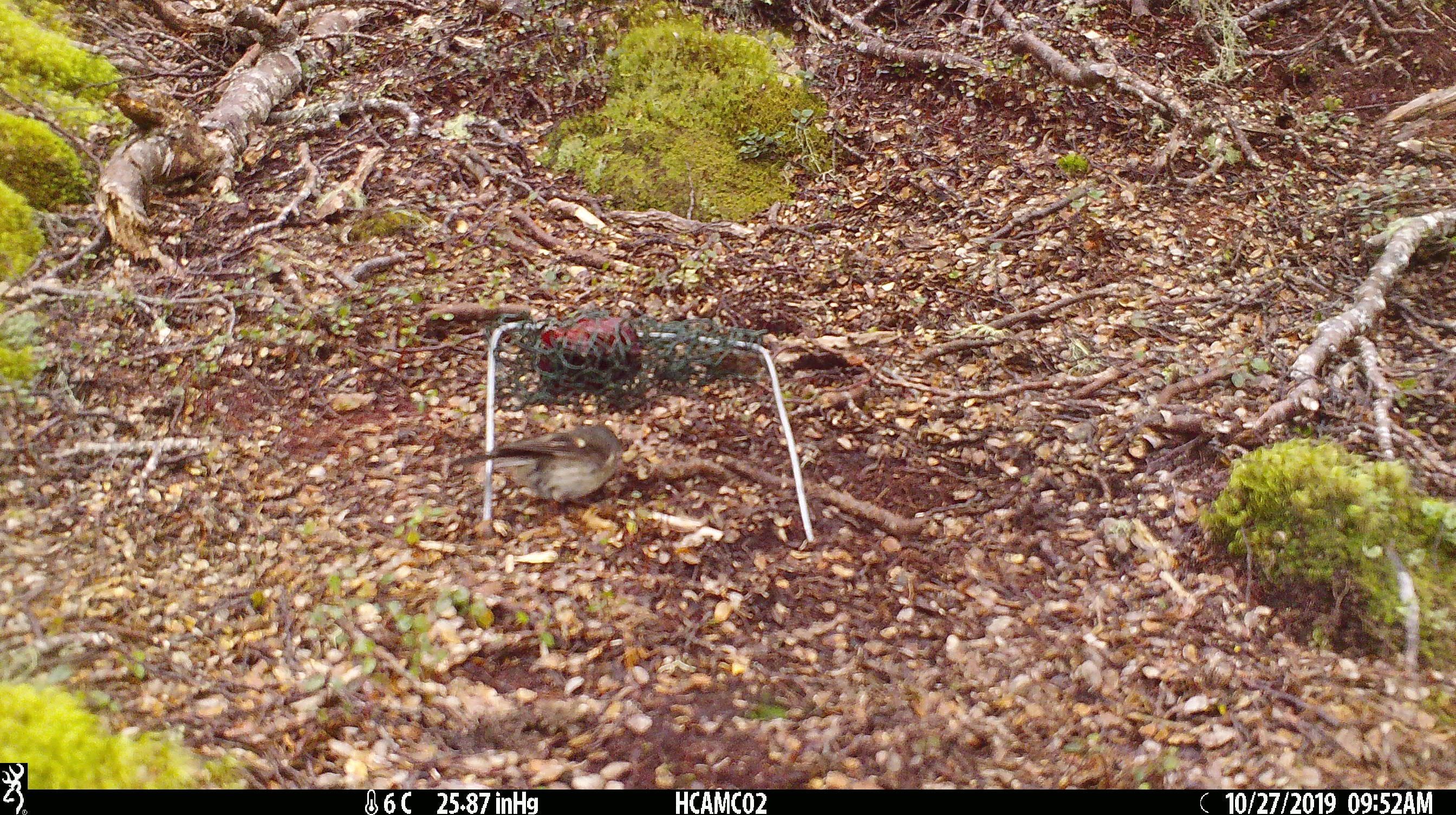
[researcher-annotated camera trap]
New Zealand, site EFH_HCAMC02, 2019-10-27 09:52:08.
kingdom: Animalia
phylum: Chordata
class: Aves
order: Passeriformes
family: Petroicidae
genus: Petroica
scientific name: Petroica macrocephala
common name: tomtit